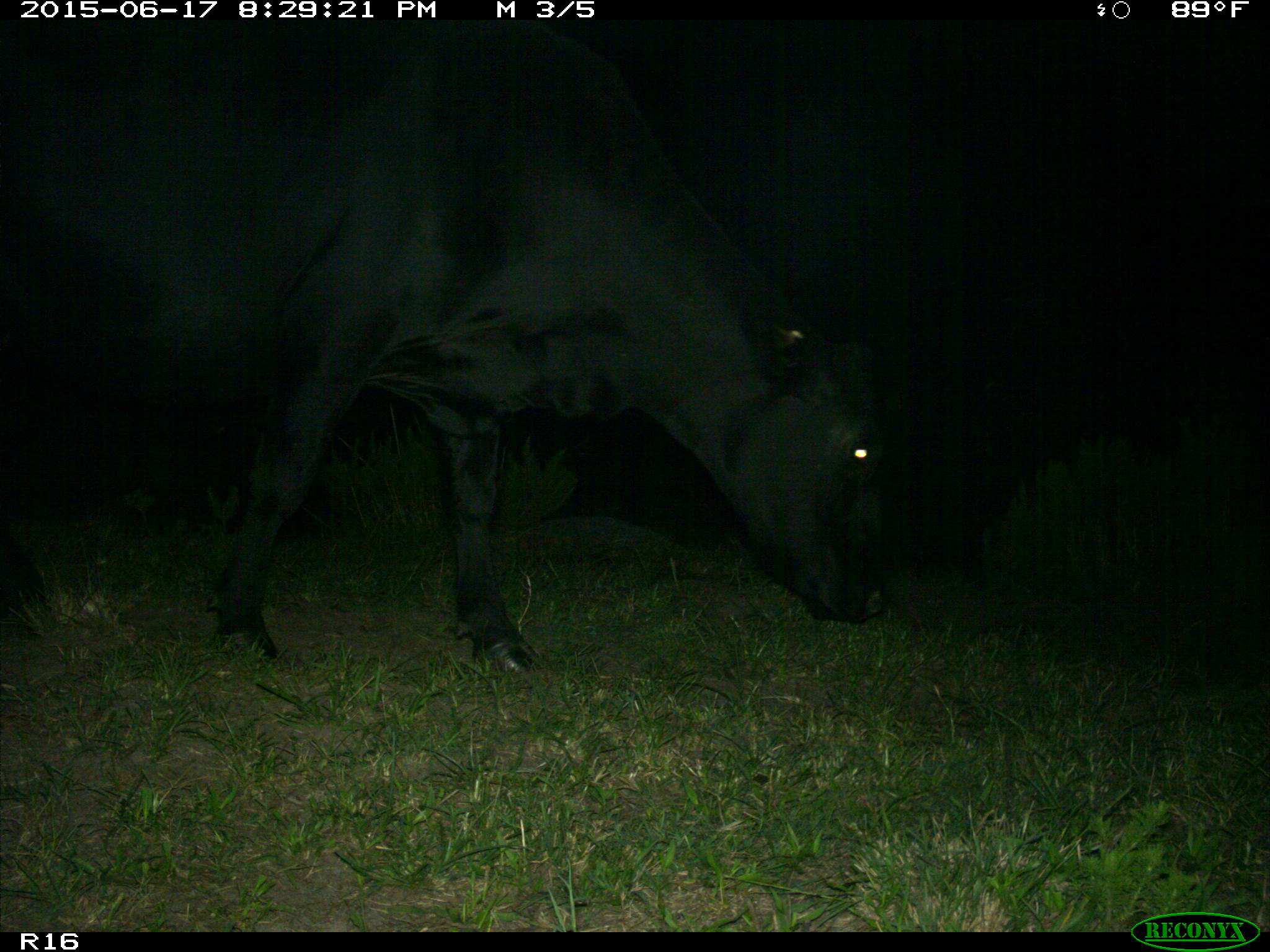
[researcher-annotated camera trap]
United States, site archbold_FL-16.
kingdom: Animalia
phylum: Chordata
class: Mammalia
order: Artiodactyla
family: Bovidae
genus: Bos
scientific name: Bos taurus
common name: domestic cow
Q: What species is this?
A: Bos taurus (domestic cow).